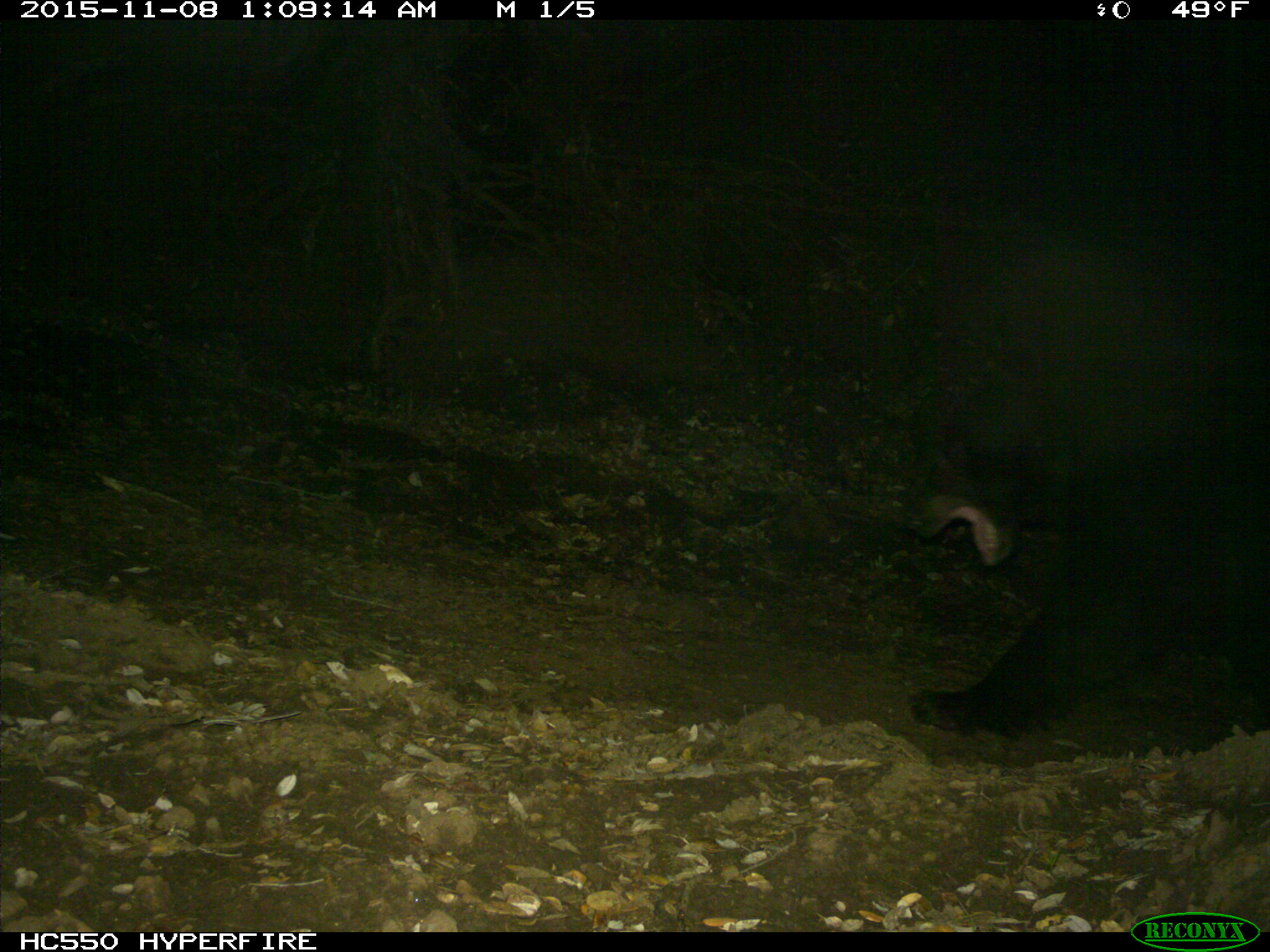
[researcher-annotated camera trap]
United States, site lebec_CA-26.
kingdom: Animalia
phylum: Chordata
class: Mammalia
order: Carnivora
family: Ursidae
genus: Ursus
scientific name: Ursus americanus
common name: american black bear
Ursus americanus (american black bear).